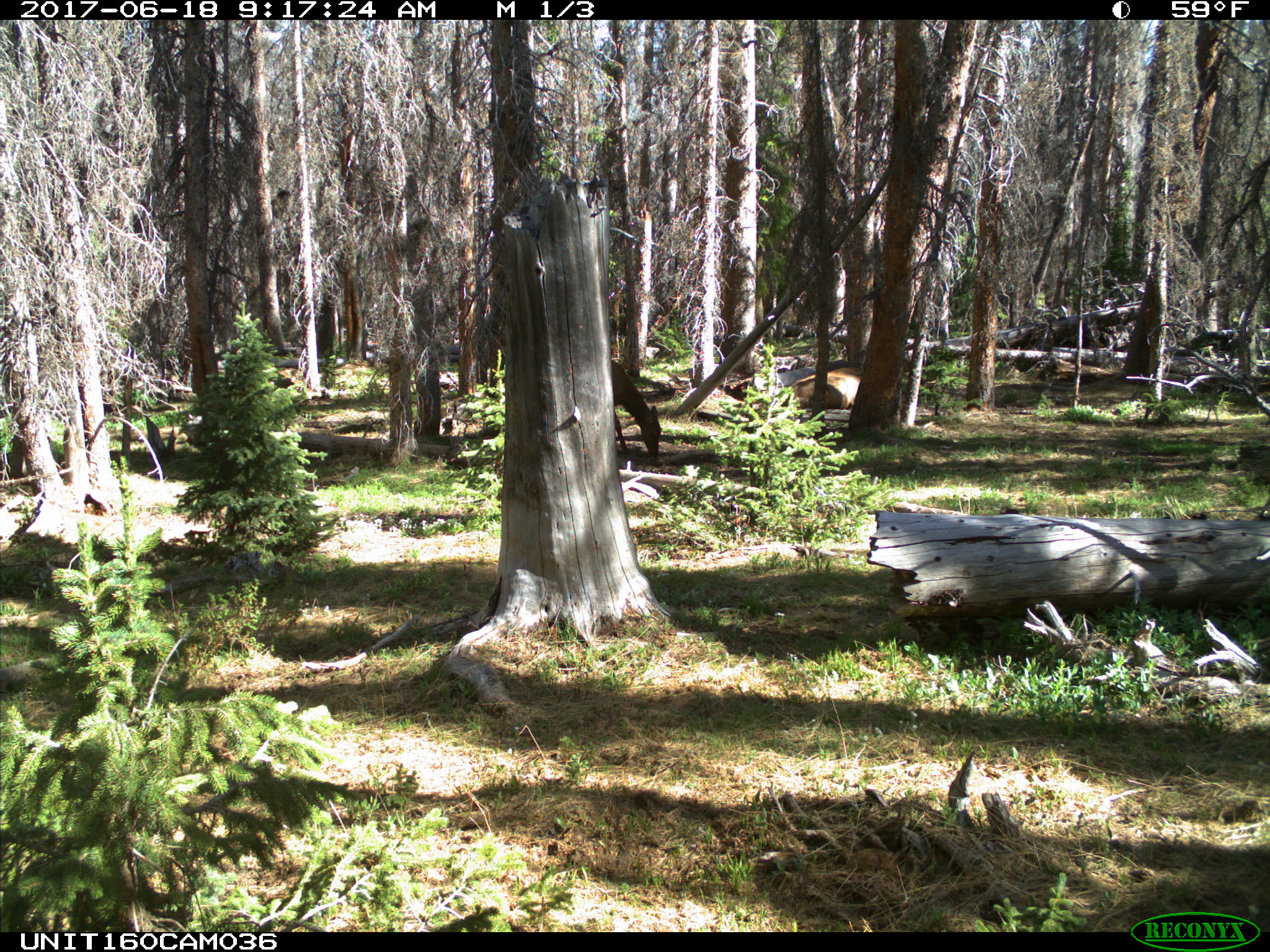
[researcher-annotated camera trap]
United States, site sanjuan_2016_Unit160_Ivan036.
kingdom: Animalia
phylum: Chordata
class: Mammalia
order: Artiodactyla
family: Cervidae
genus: Cervus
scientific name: Cervus elaphus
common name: red deer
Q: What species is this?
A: Cervus elaphus (red deer).